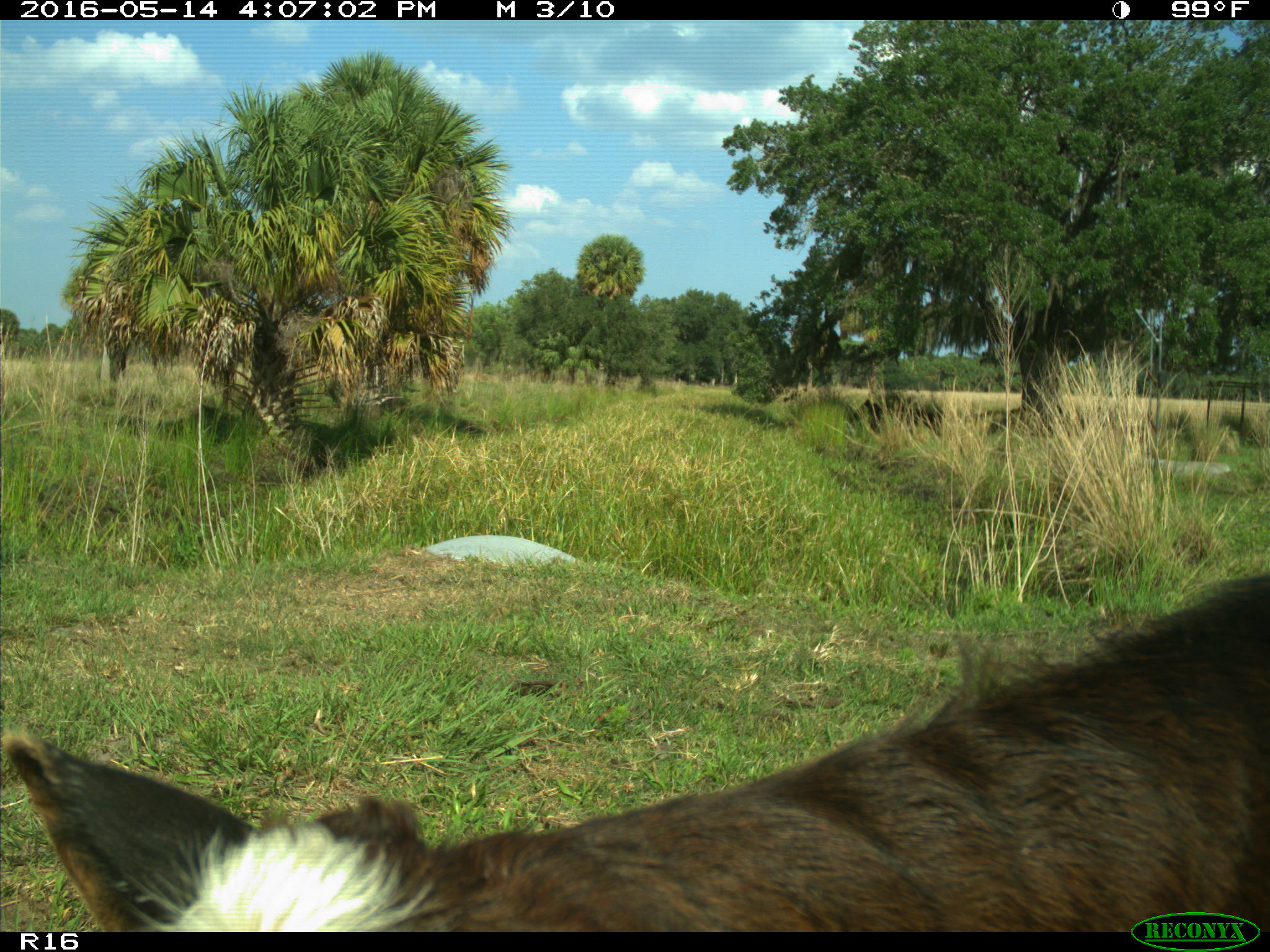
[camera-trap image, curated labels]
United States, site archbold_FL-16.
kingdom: Animalia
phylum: Chordata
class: Mammalia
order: Artiodactyla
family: Bovidae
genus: Bos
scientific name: Bos taurus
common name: domestic cow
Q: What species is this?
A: Bos taurus (domestic cow).